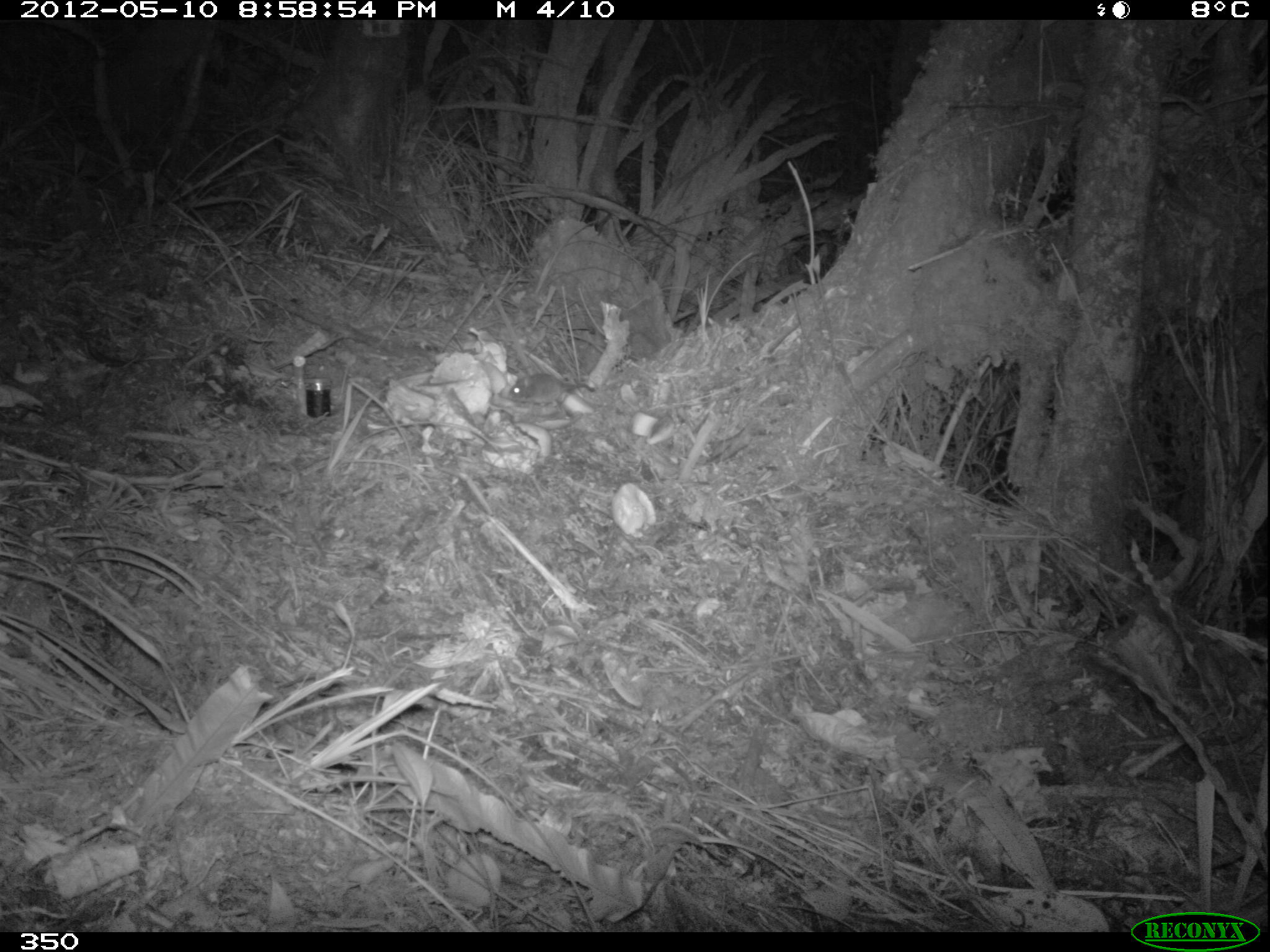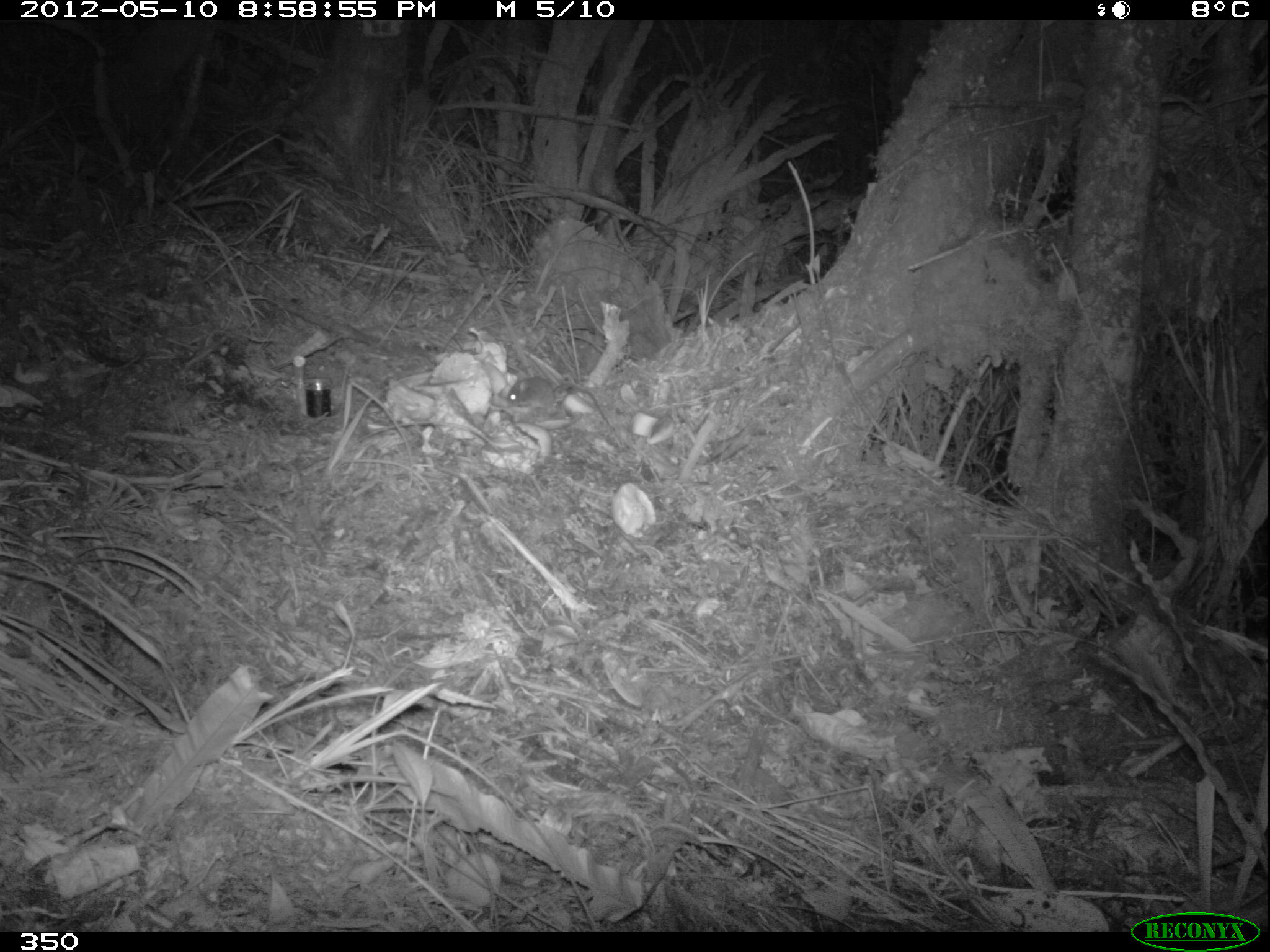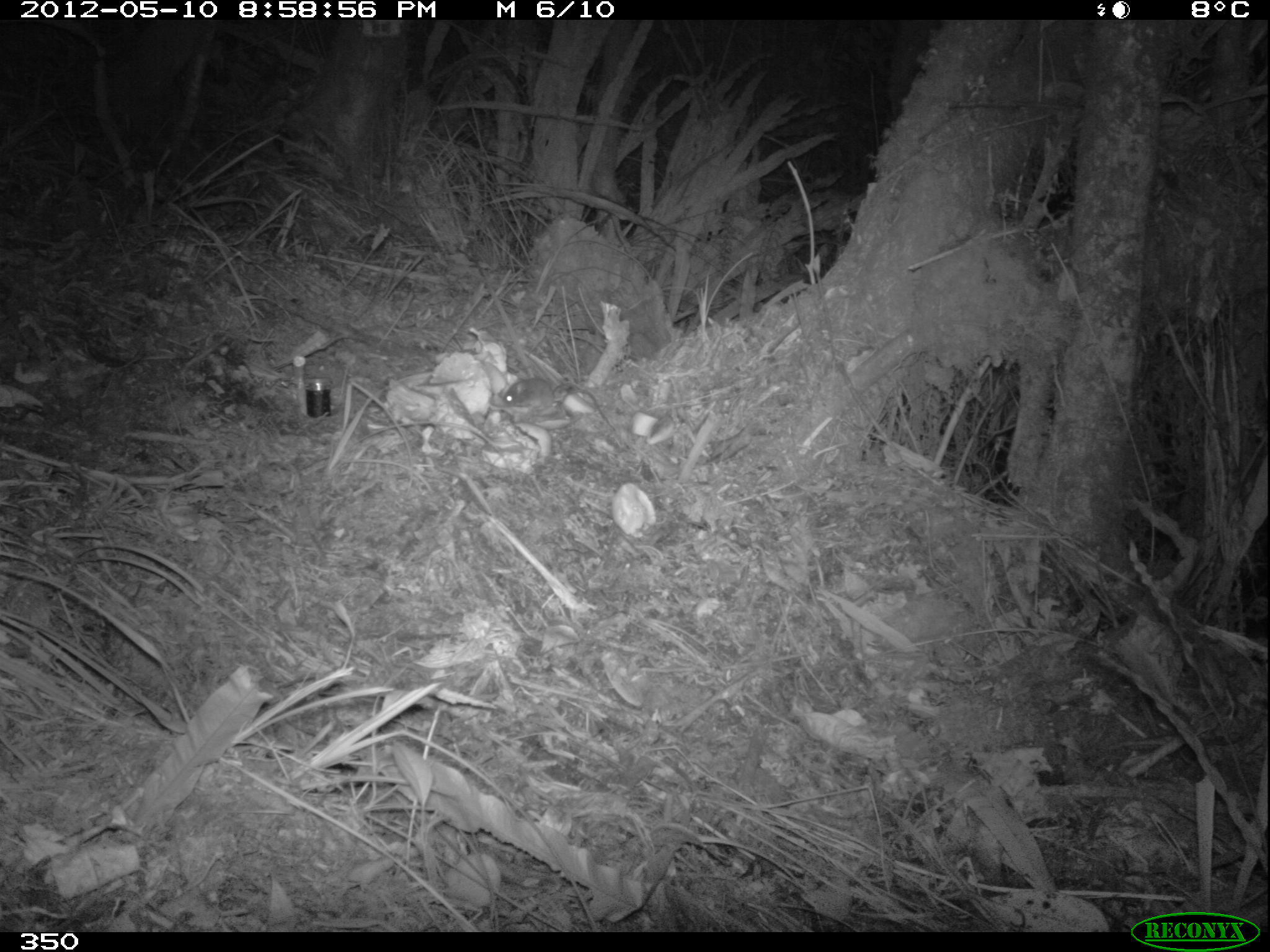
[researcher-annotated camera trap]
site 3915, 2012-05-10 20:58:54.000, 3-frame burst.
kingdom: Animalia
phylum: Chordata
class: Mammalia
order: Rodentia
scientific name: Rodentia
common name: rodents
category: unknown rodent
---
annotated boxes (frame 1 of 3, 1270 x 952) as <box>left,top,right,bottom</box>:
unknown rodent: <box>509,373,595,403</box>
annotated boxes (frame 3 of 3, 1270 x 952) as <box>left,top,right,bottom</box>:
unknown rodent: <box>502,378,615,431</box>